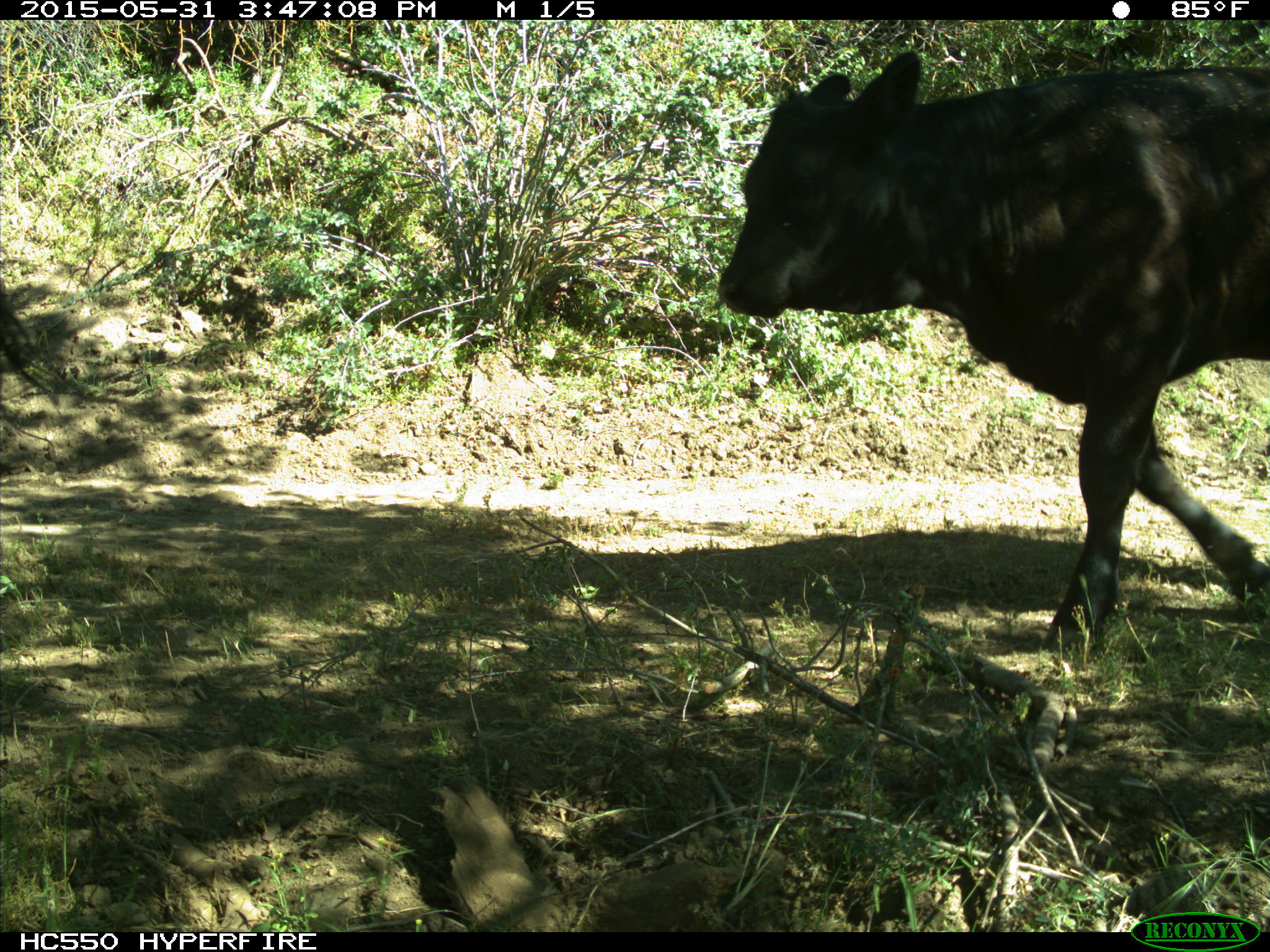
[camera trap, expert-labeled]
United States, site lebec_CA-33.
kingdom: Animalia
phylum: Chordata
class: Mammalia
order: Artiodactyla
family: Bovidae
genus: Bos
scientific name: Bos taurus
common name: domestic cow